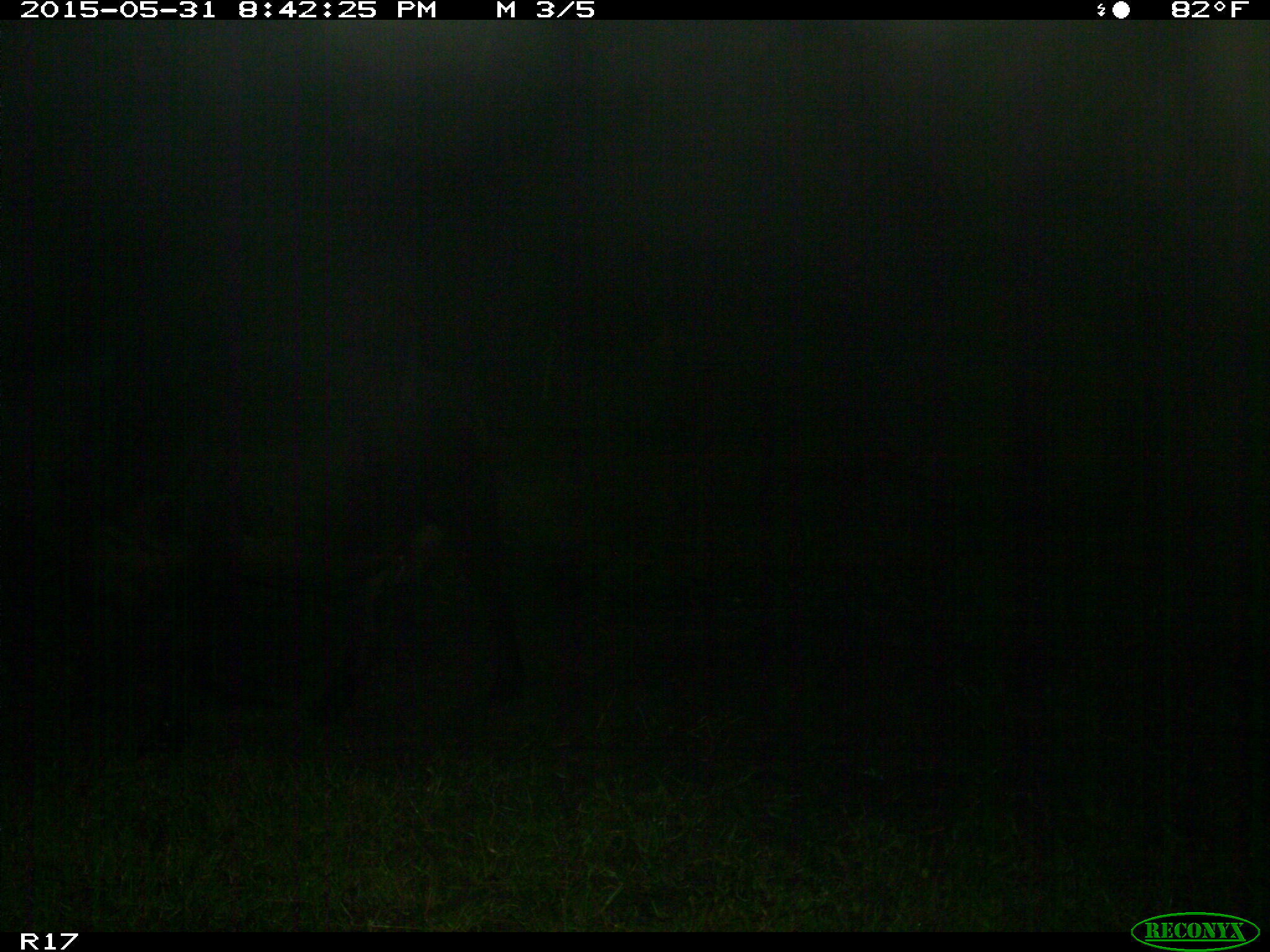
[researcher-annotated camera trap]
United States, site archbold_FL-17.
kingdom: Animalia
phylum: Chordata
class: Mammalia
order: Artiodactyla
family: Bovidae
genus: Bos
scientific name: Bos taurus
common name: domestic cow